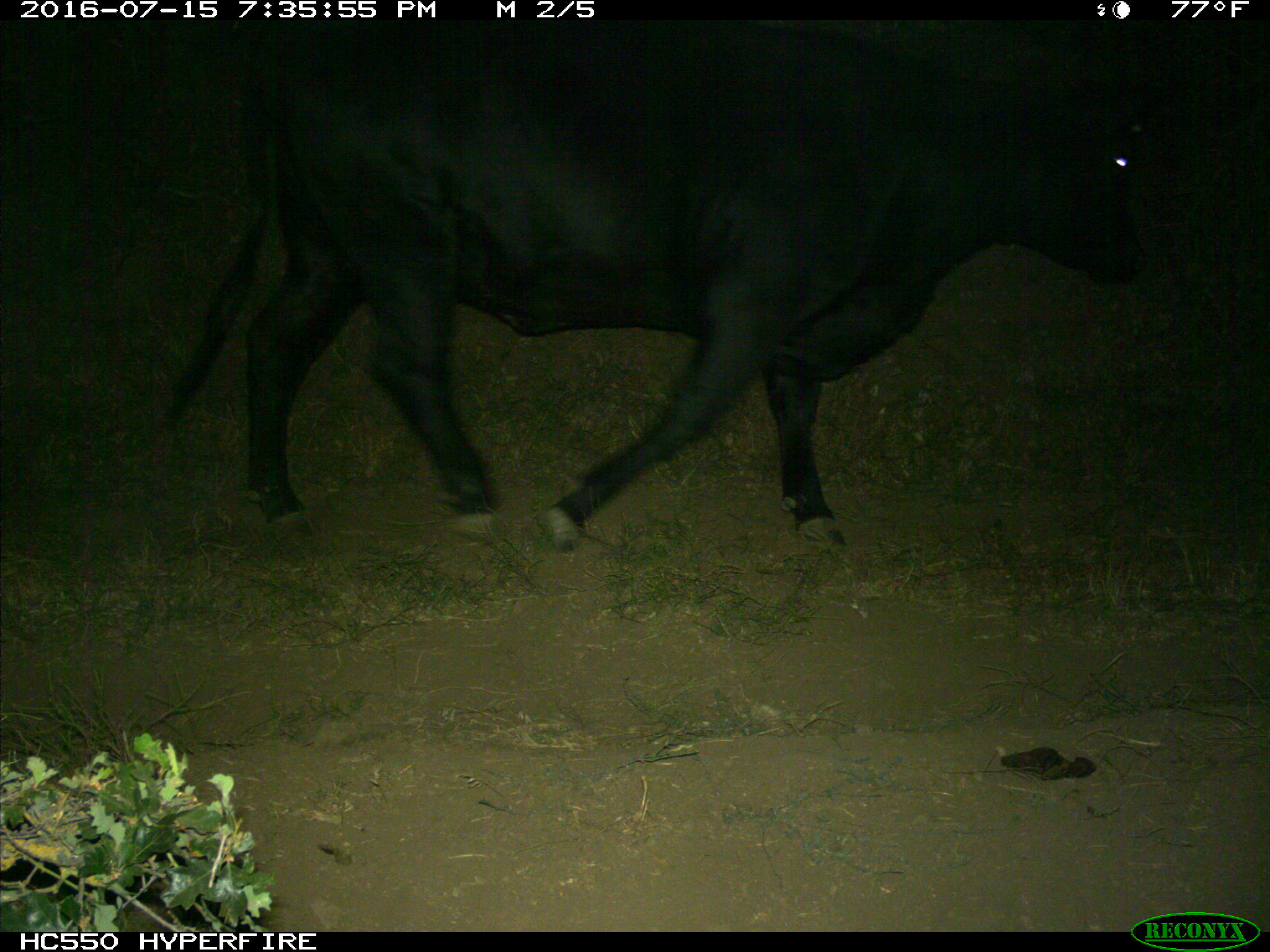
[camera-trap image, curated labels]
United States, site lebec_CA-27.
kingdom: Animalia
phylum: Chordata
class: Mammalia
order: Artiodactyla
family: Bovidae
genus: Bos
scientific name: Bos taurus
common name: domestic cow